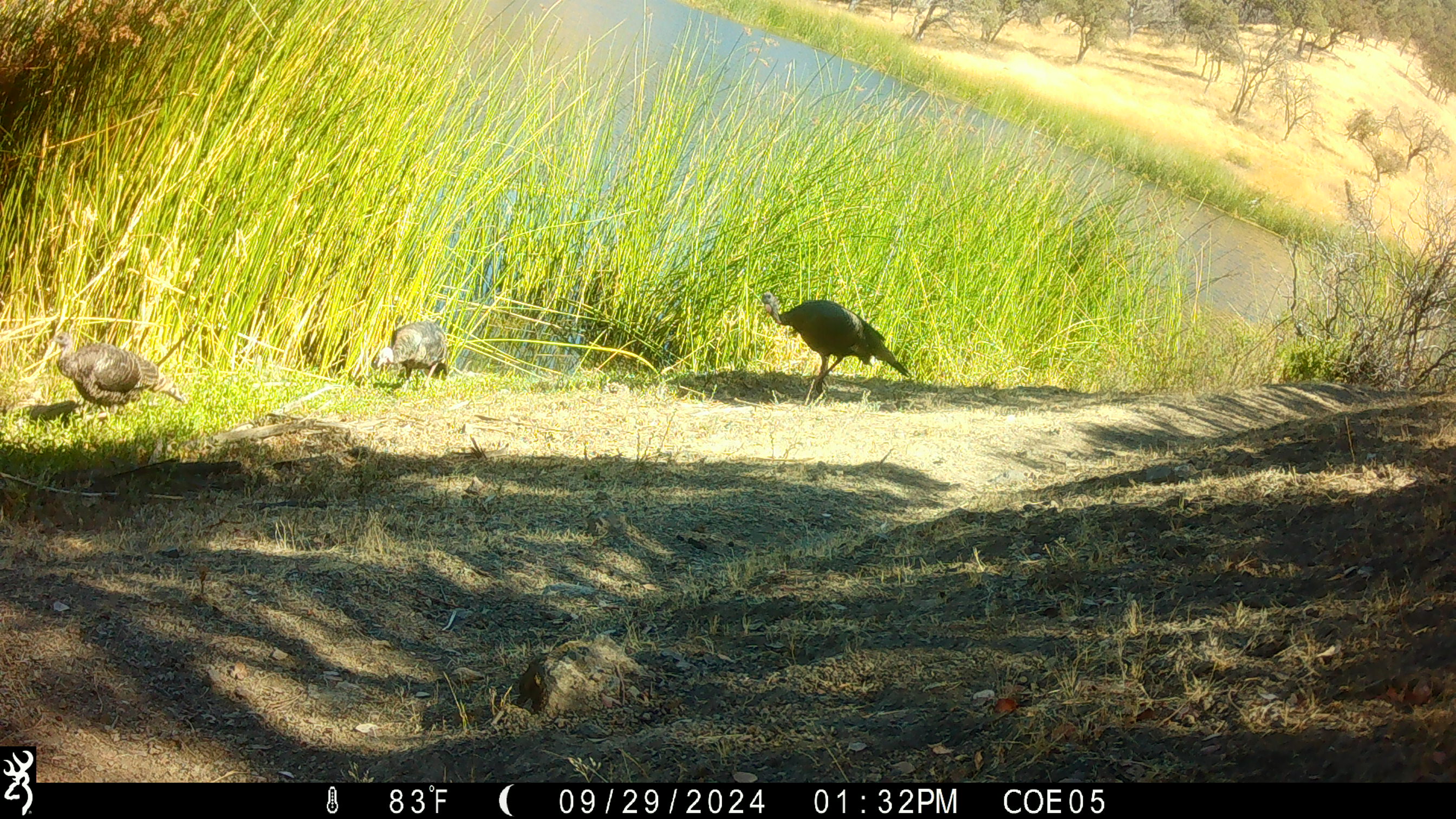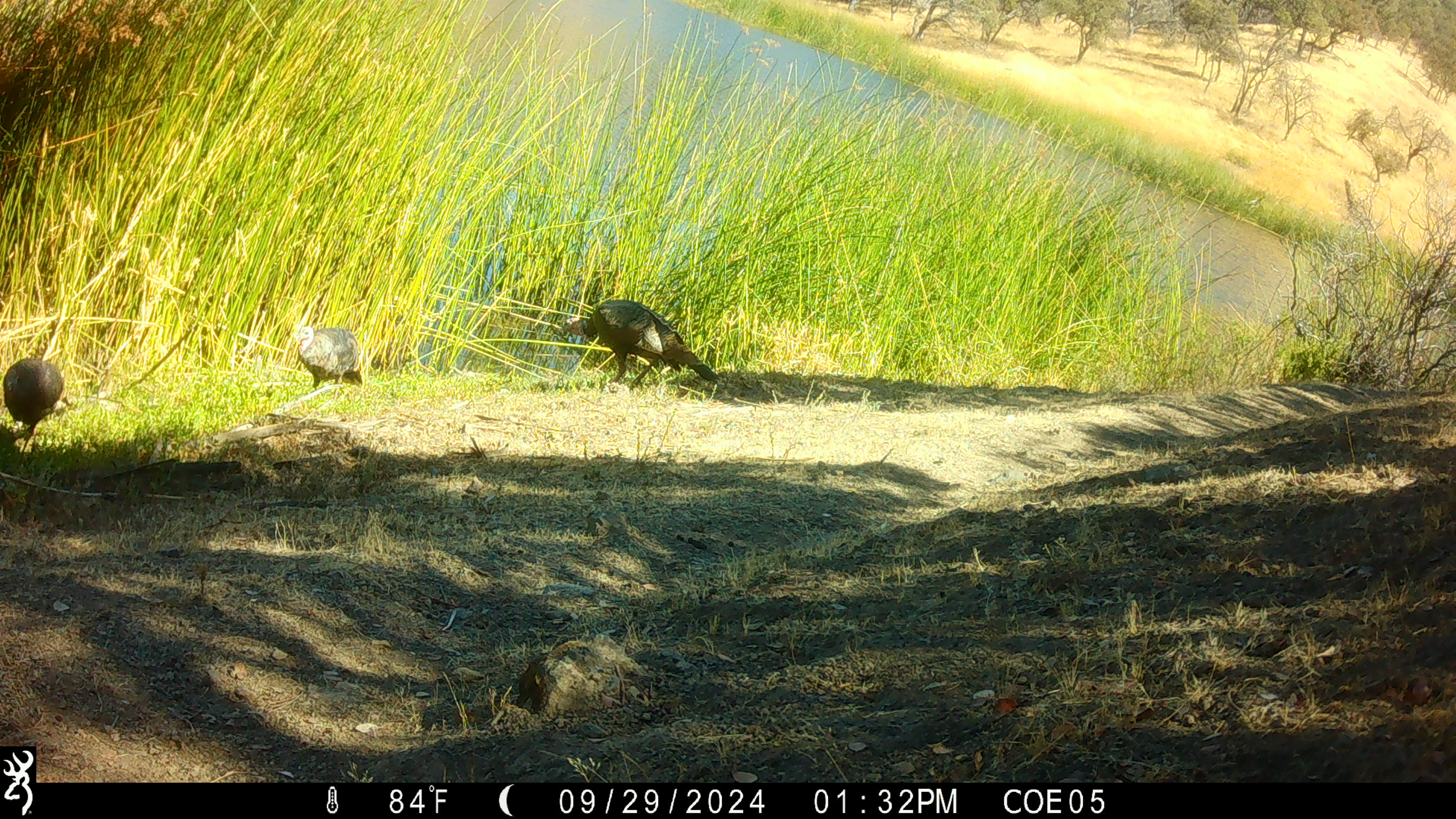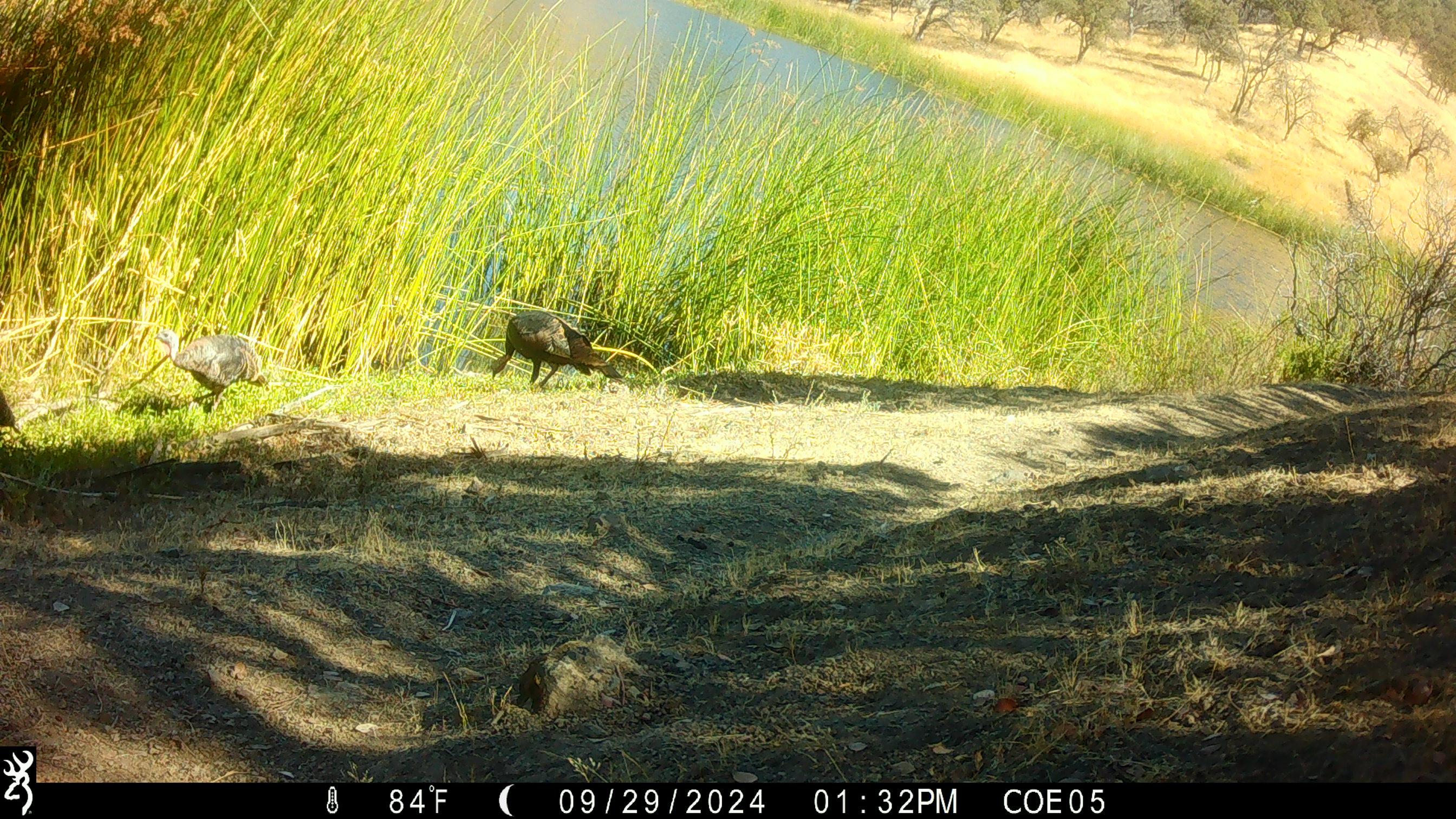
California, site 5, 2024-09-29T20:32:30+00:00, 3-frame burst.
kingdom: Animalia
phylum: Chordata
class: Aves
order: Galliformes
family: Phasianidae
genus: Meleagris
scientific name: Meleagris gallopavo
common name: turkey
Turkey (Meleagris gallopavo).